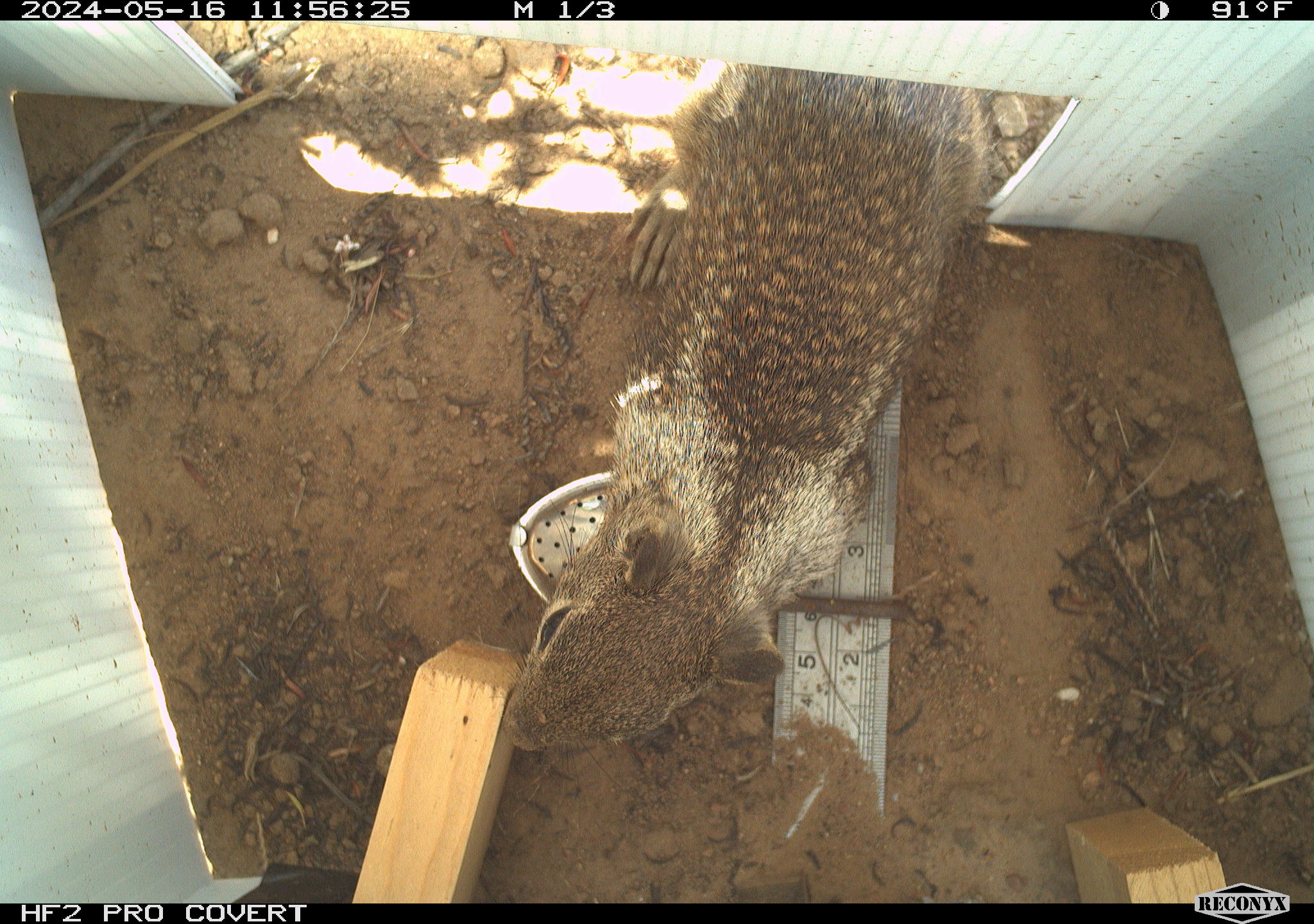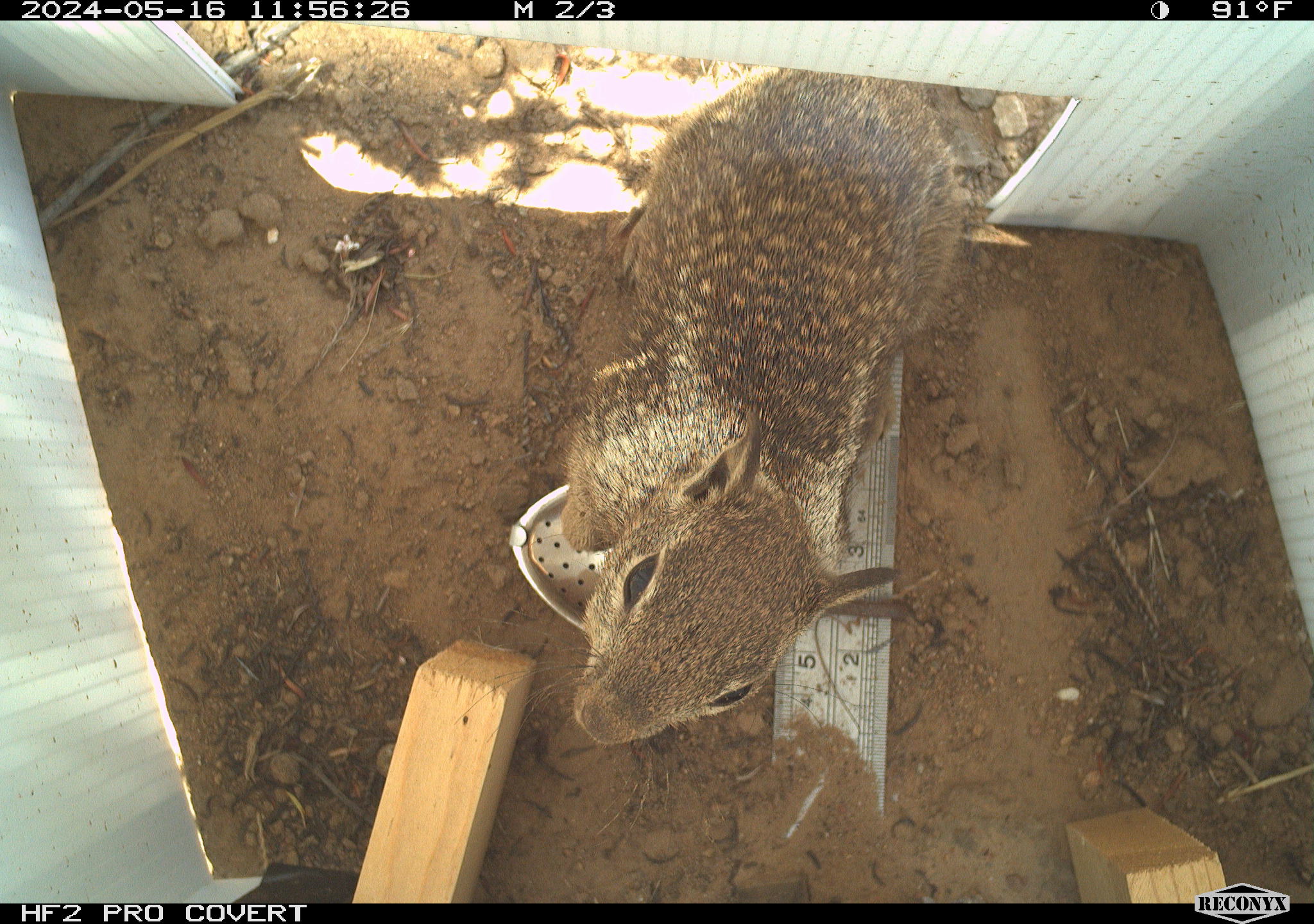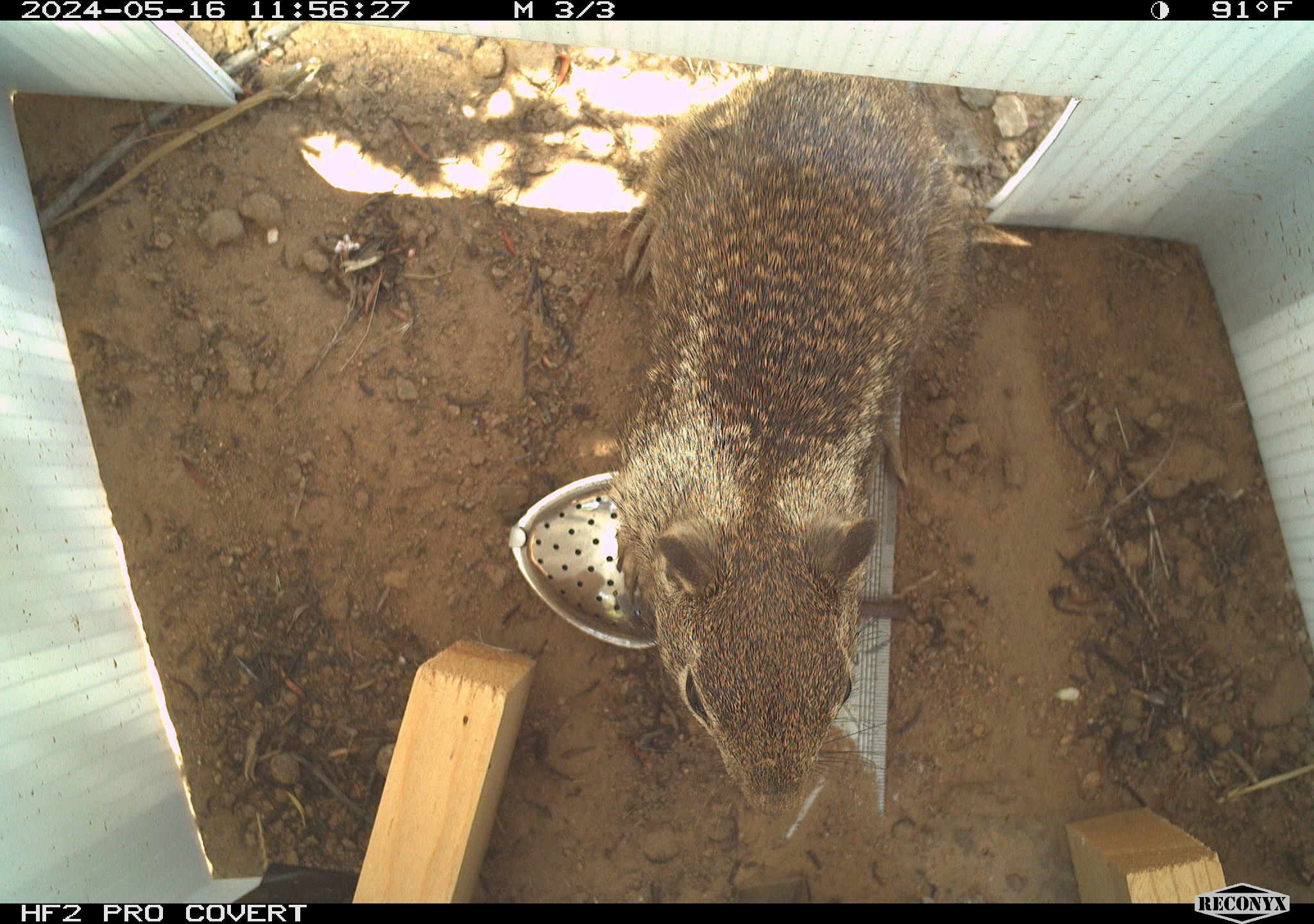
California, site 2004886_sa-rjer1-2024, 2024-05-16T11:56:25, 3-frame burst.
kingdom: Animalia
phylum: Chordata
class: Mammalia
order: Rodentia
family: Sciuridae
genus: Otospermophilus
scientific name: Otospermophilus beecheyi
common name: california ground squirrel